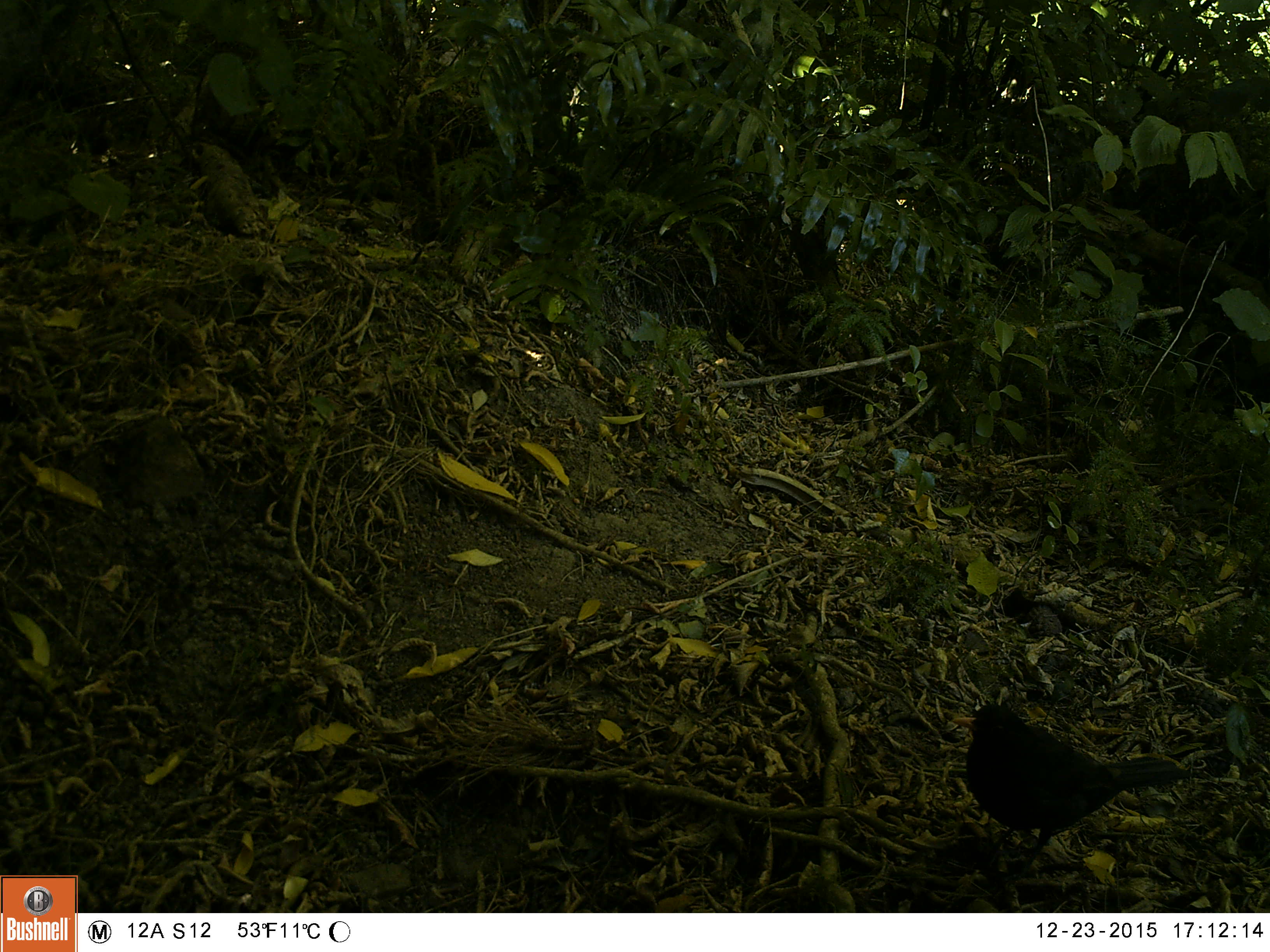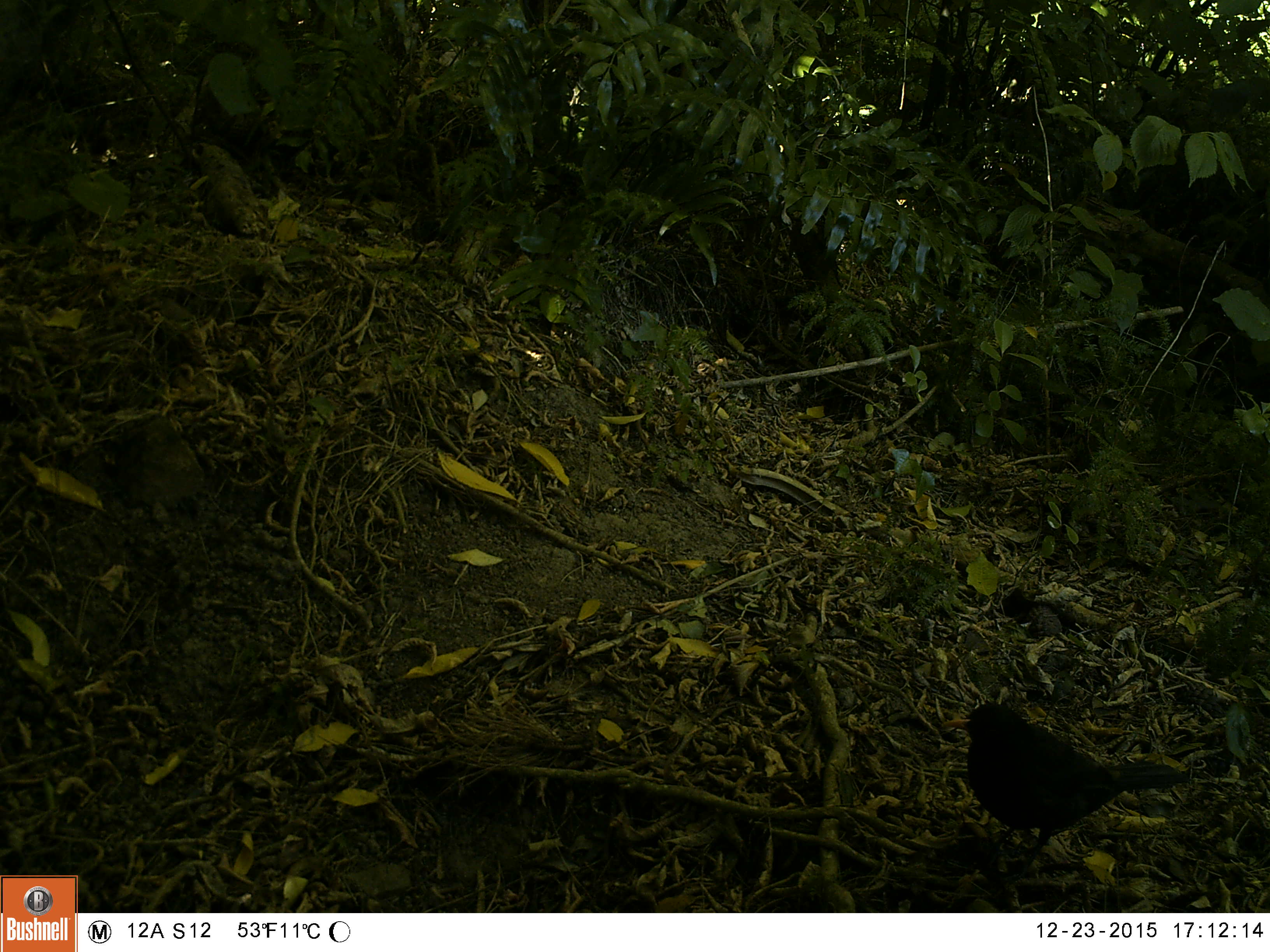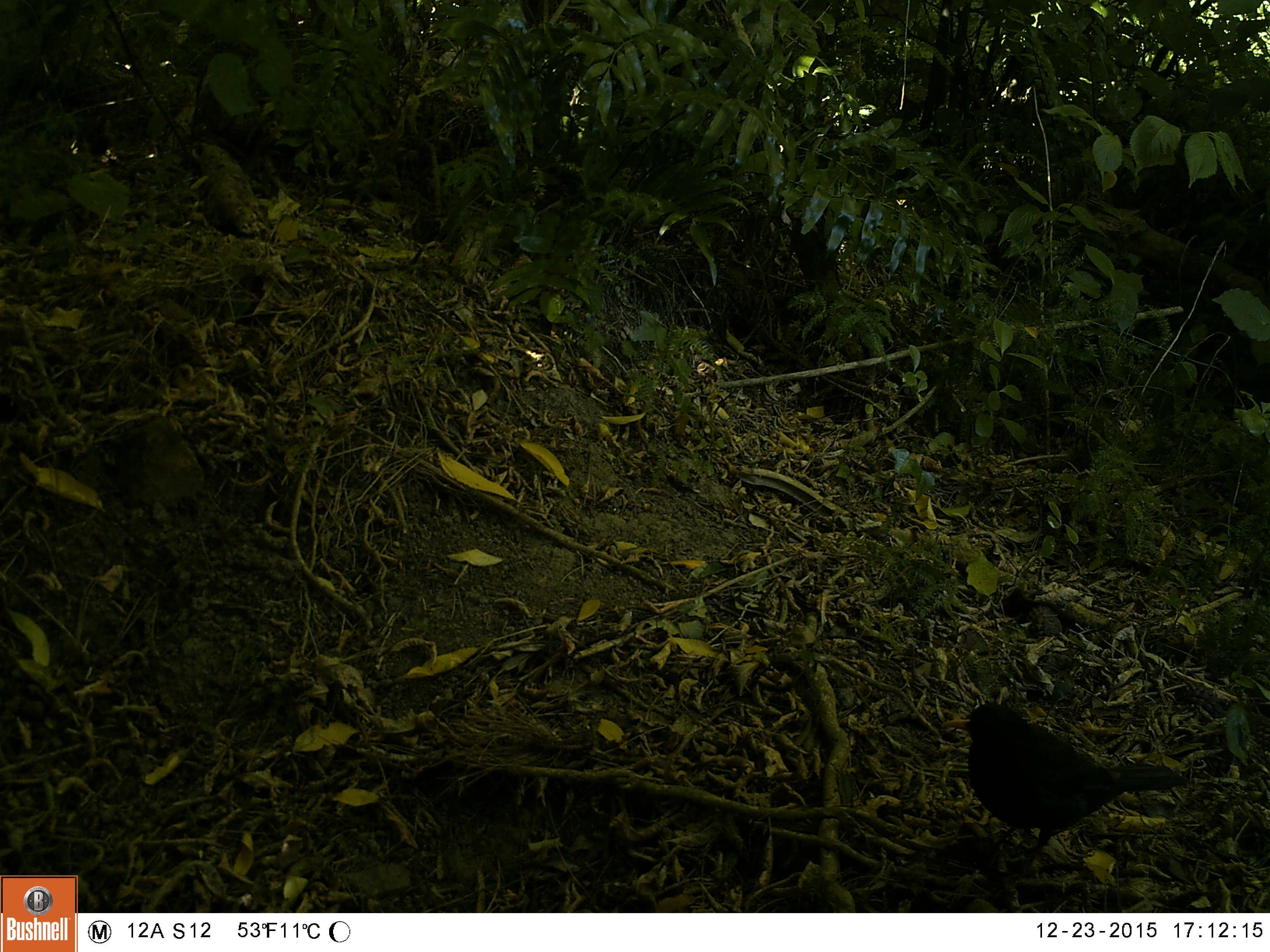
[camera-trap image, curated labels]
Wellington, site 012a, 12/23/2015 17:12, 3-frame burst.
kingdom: Animalia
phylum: Chordata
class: Aves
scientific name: Aves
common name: bird